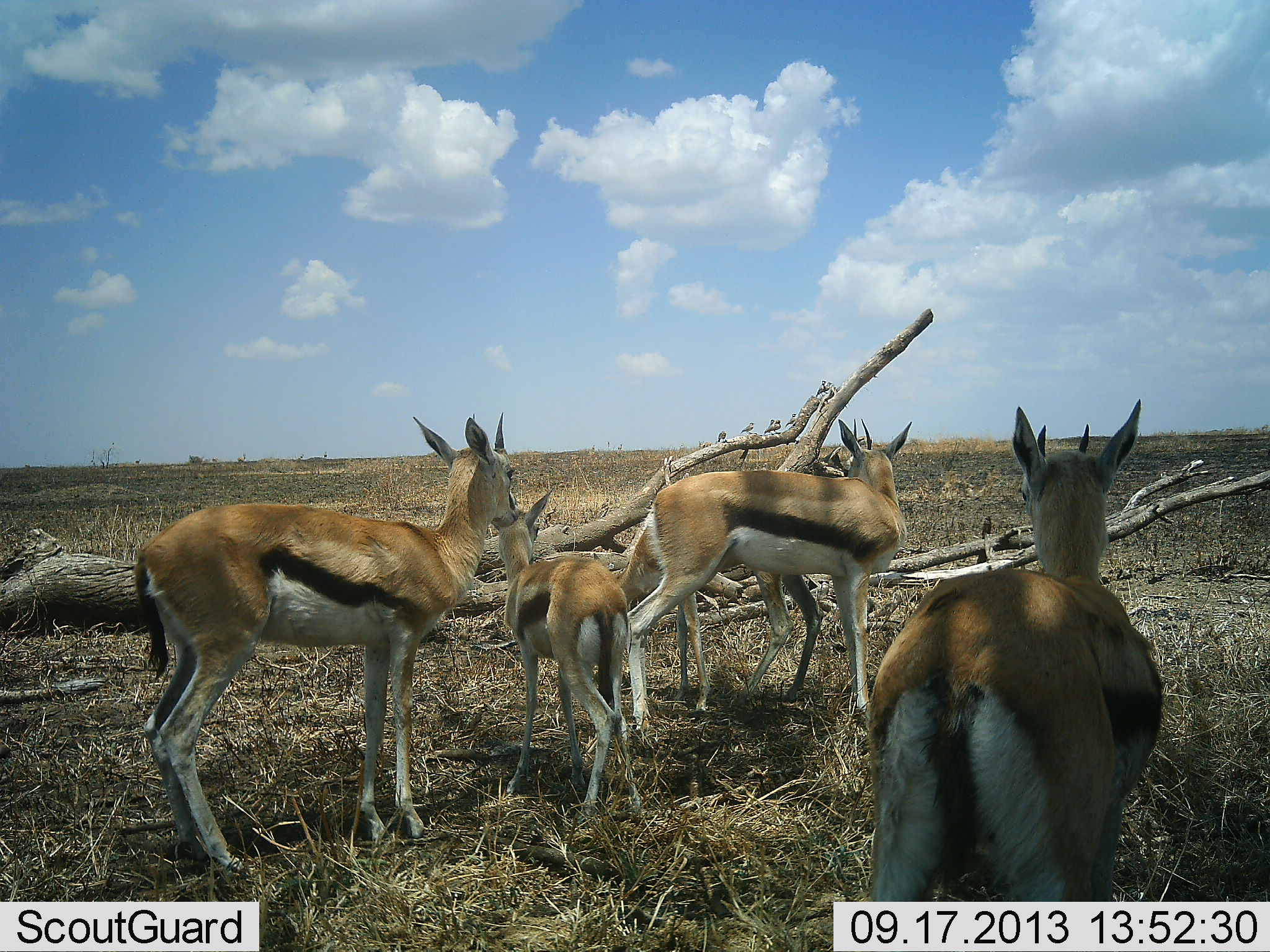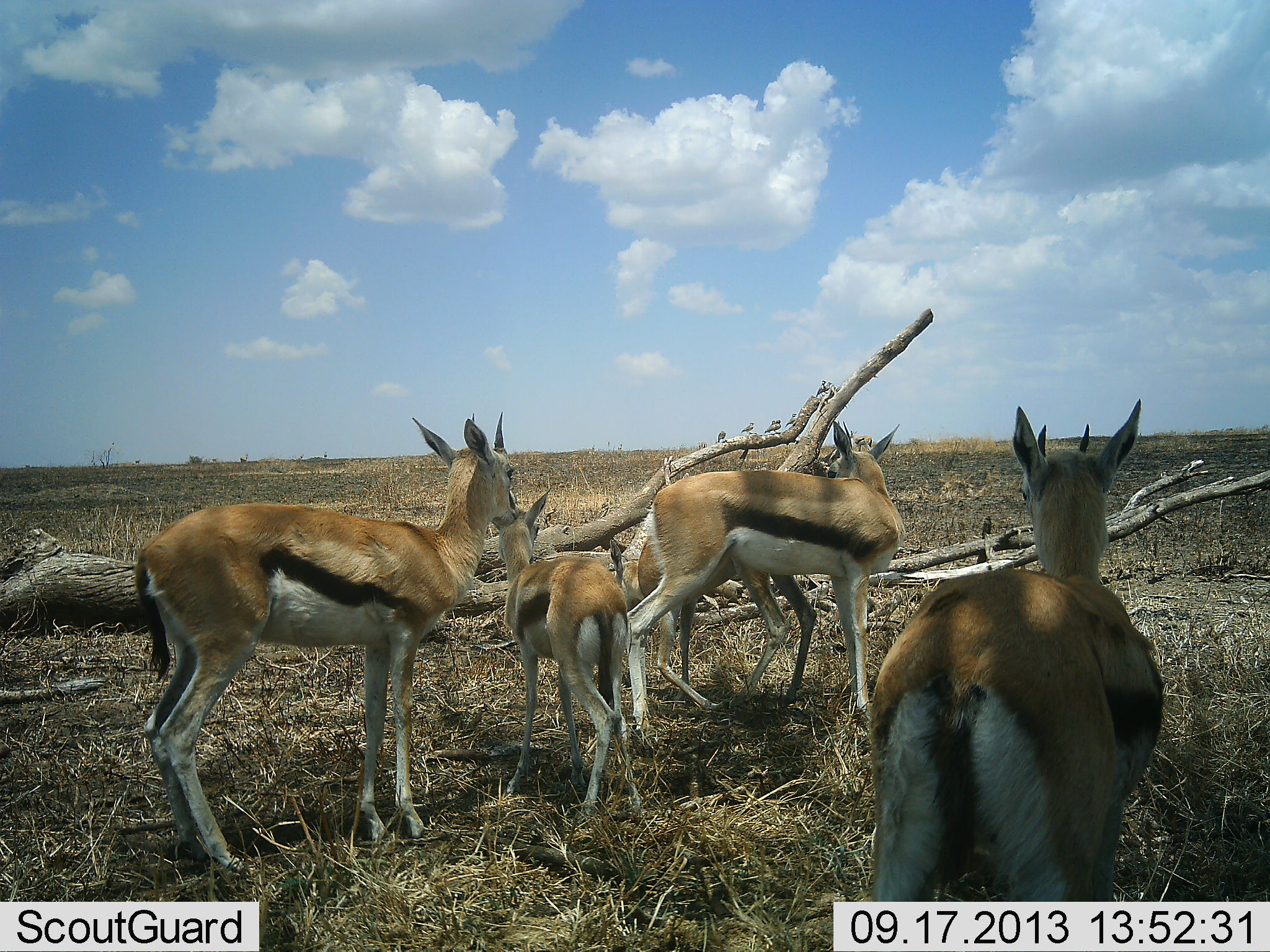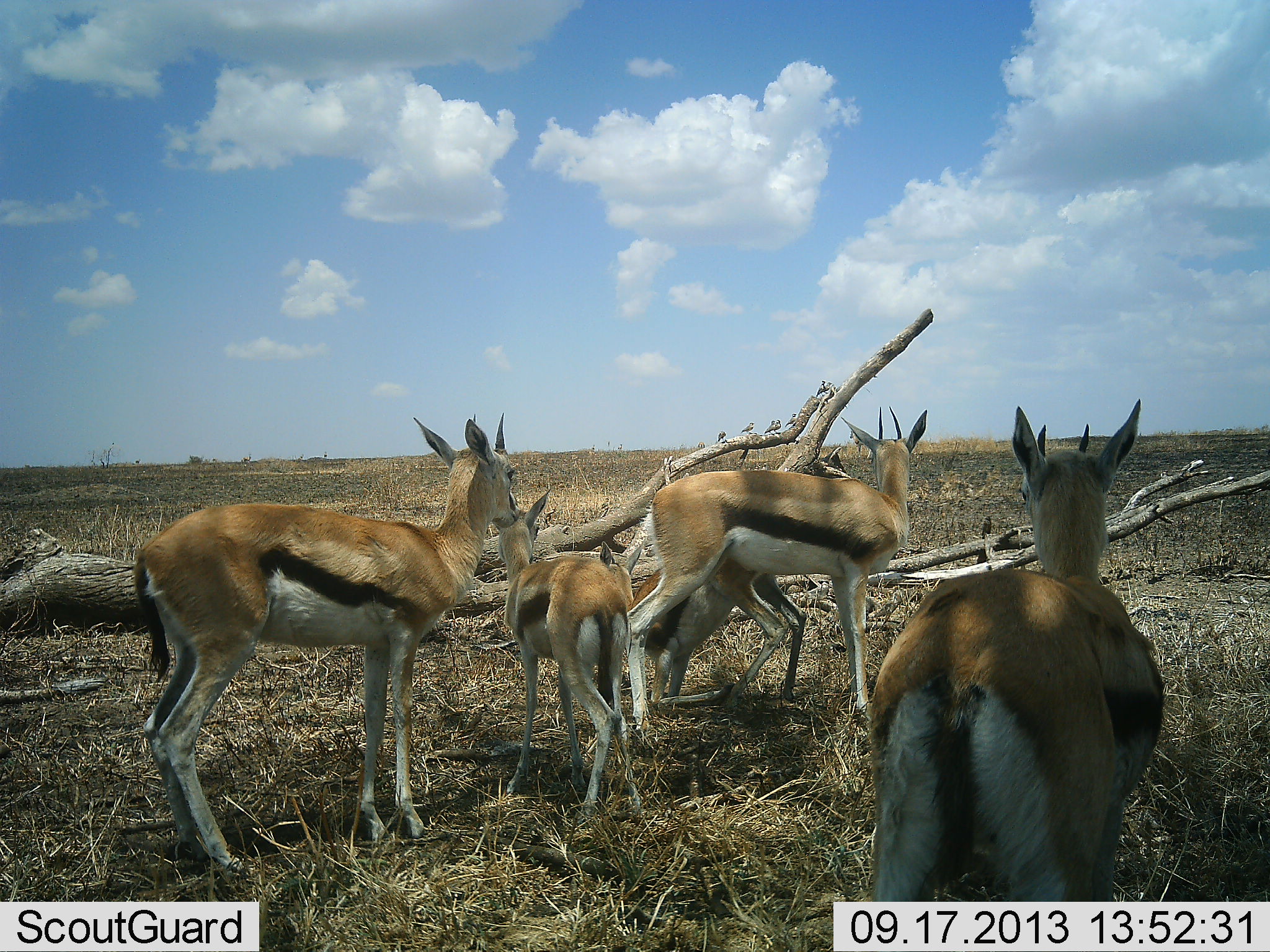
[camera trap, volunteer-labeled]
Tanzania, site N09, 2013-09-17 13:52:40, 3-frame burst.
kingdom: Animalia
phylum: Chordata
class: Mammalia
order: Artiodactyla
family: Bovidae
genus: Eudorcas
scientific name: Eudorcas thomsonii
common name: thomson's gazelle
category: gazellethomsons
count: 5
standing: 91%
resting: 9%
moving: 19%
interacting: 31%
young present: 78%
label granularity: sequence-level